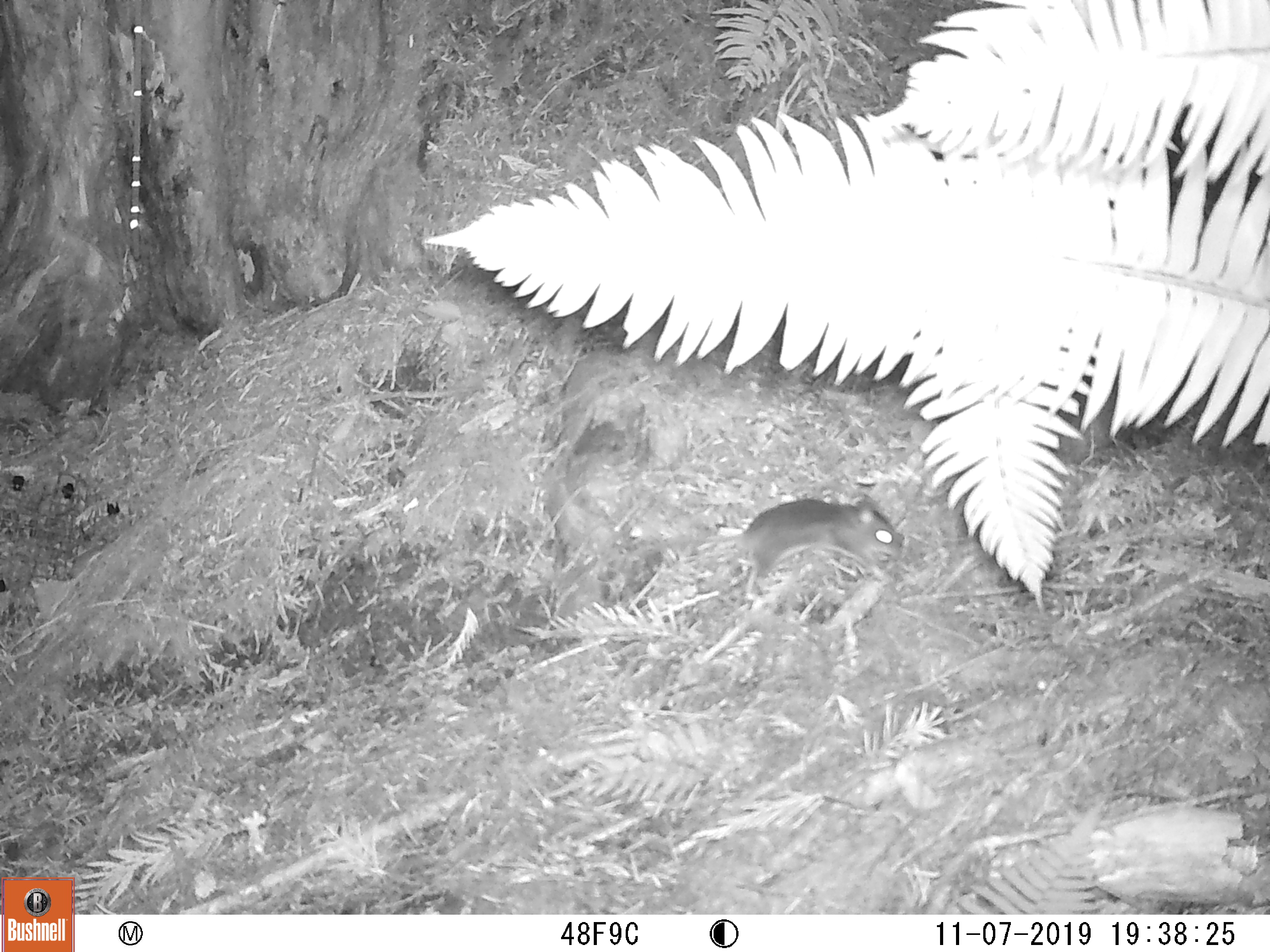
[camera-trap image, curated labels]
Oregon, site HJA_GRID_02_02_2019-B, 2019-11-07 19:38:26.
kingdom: Animalia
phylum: Chordata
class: Mammalia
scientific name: Mammalia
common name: small mammal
Small mammal (Mammalia).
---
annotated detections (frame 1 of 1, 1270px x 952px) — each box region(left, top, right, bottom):
small mammal: region(649, 473, 915, 603)